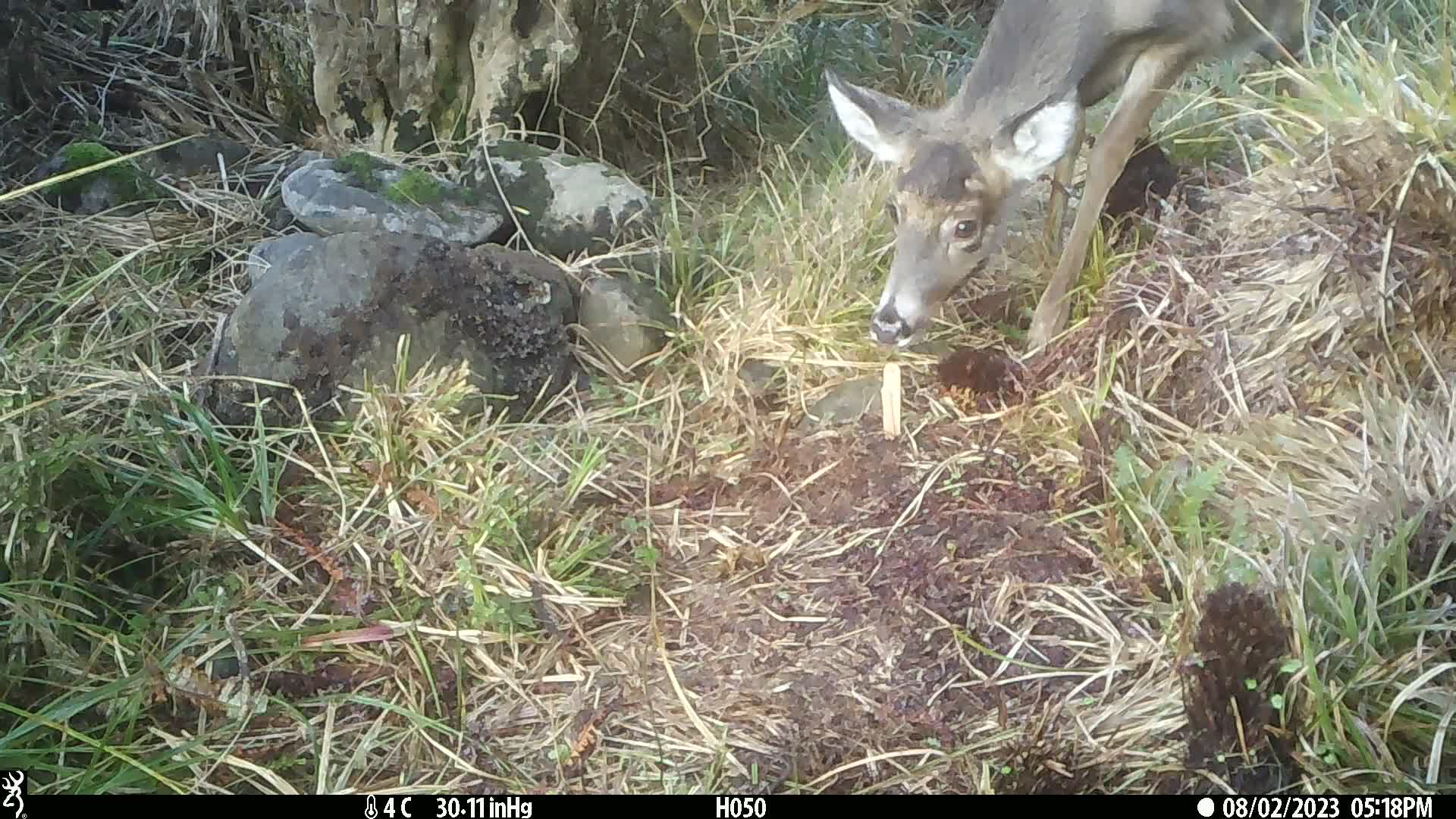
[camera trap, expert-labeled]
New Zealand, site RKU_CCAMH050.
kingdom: Animalia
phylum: Chordata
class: Mammalia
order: Artiodactyla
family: Cervidae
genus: Odocoileus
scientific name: Odocoileus virginianus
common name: white-tailed deer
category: white tailed deer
White tailed deer (white-tailed deer) (Odocoileus virginianus).